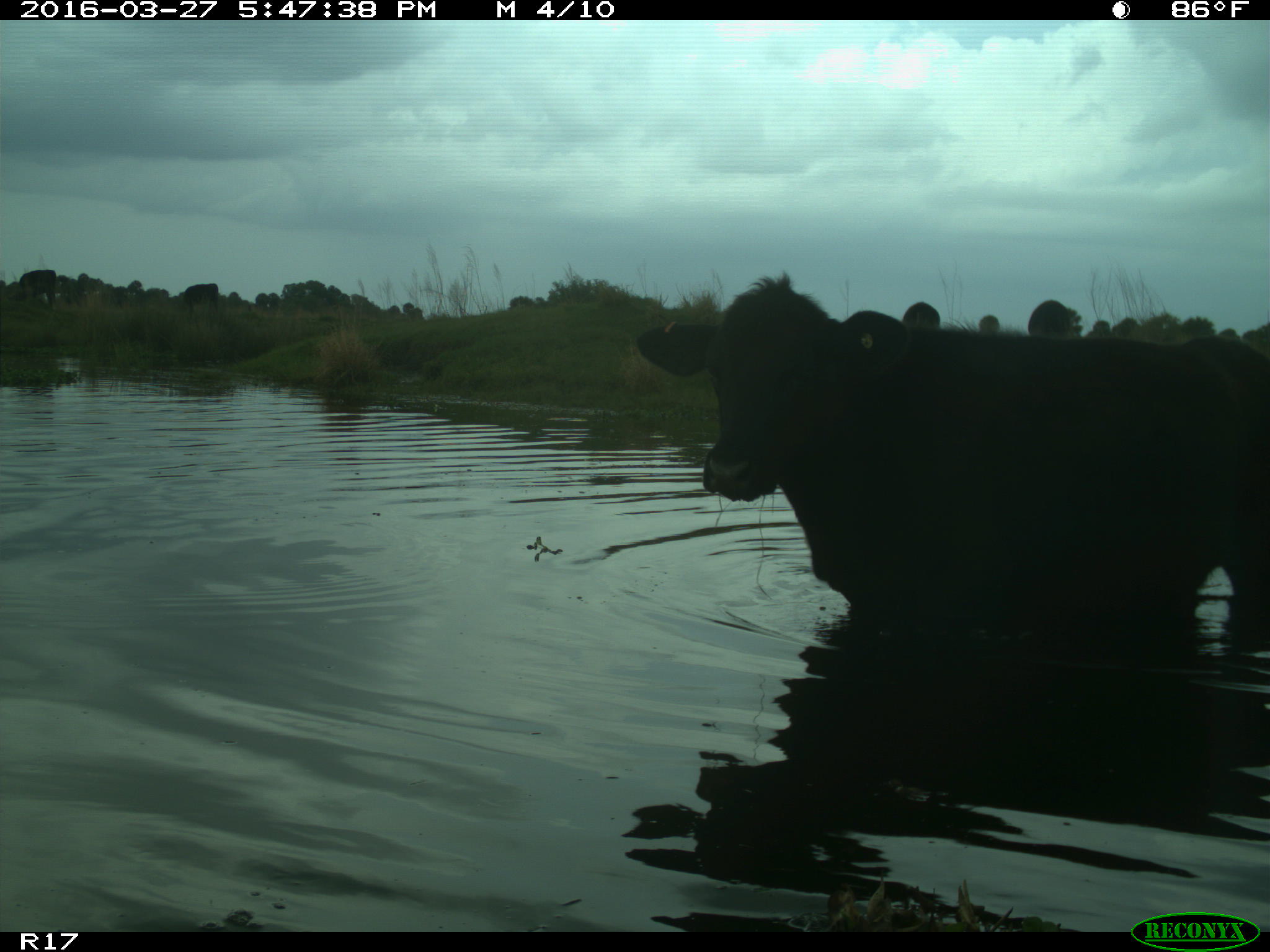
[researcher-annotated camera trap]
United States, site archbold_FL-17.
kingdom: Animalia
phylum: Chordata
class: Mammalia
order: Artiodactyla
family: Bovidae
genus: Bos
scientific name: Bos taurus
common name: domestic cow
Bos taurus (domestic cow).